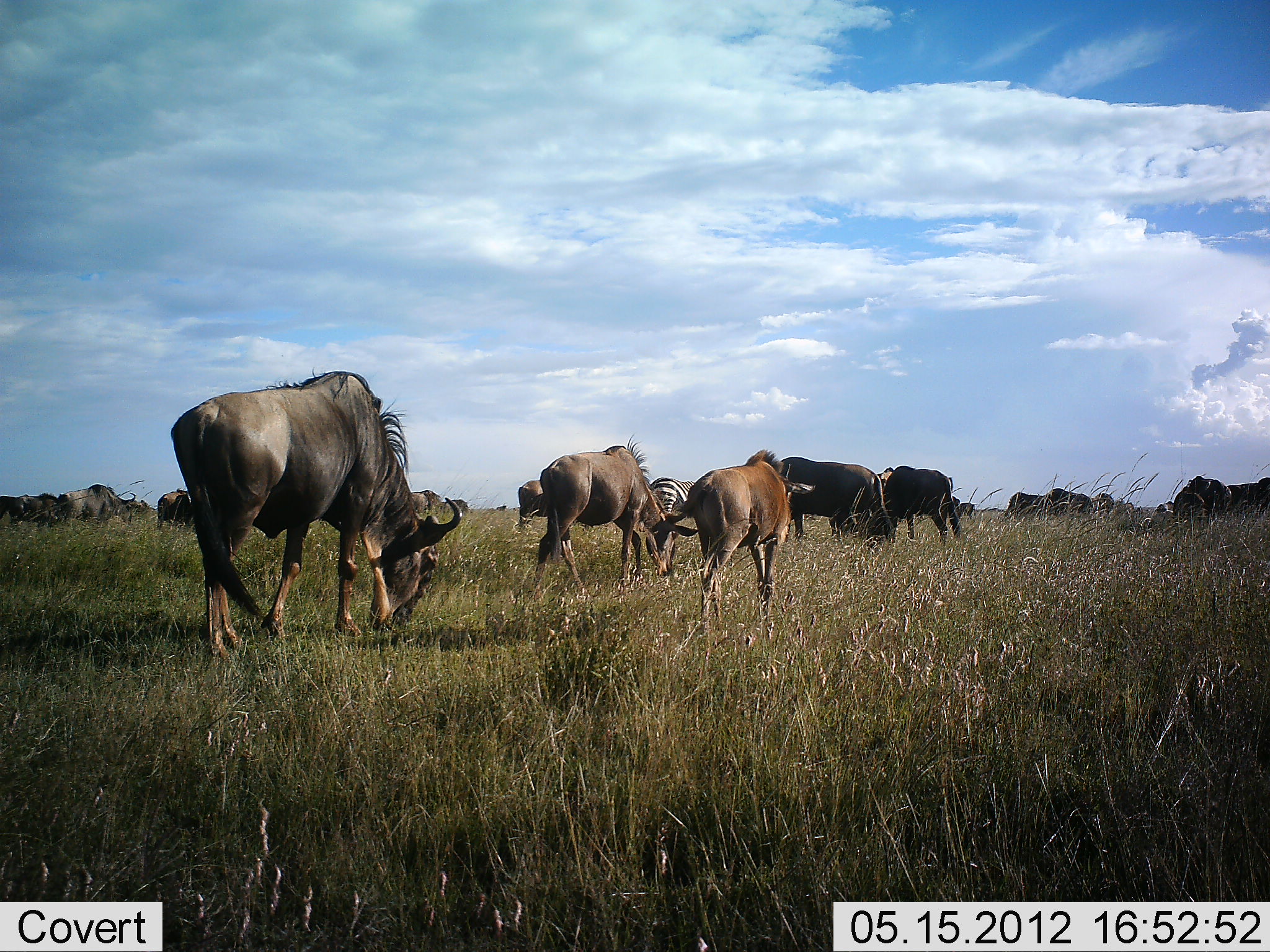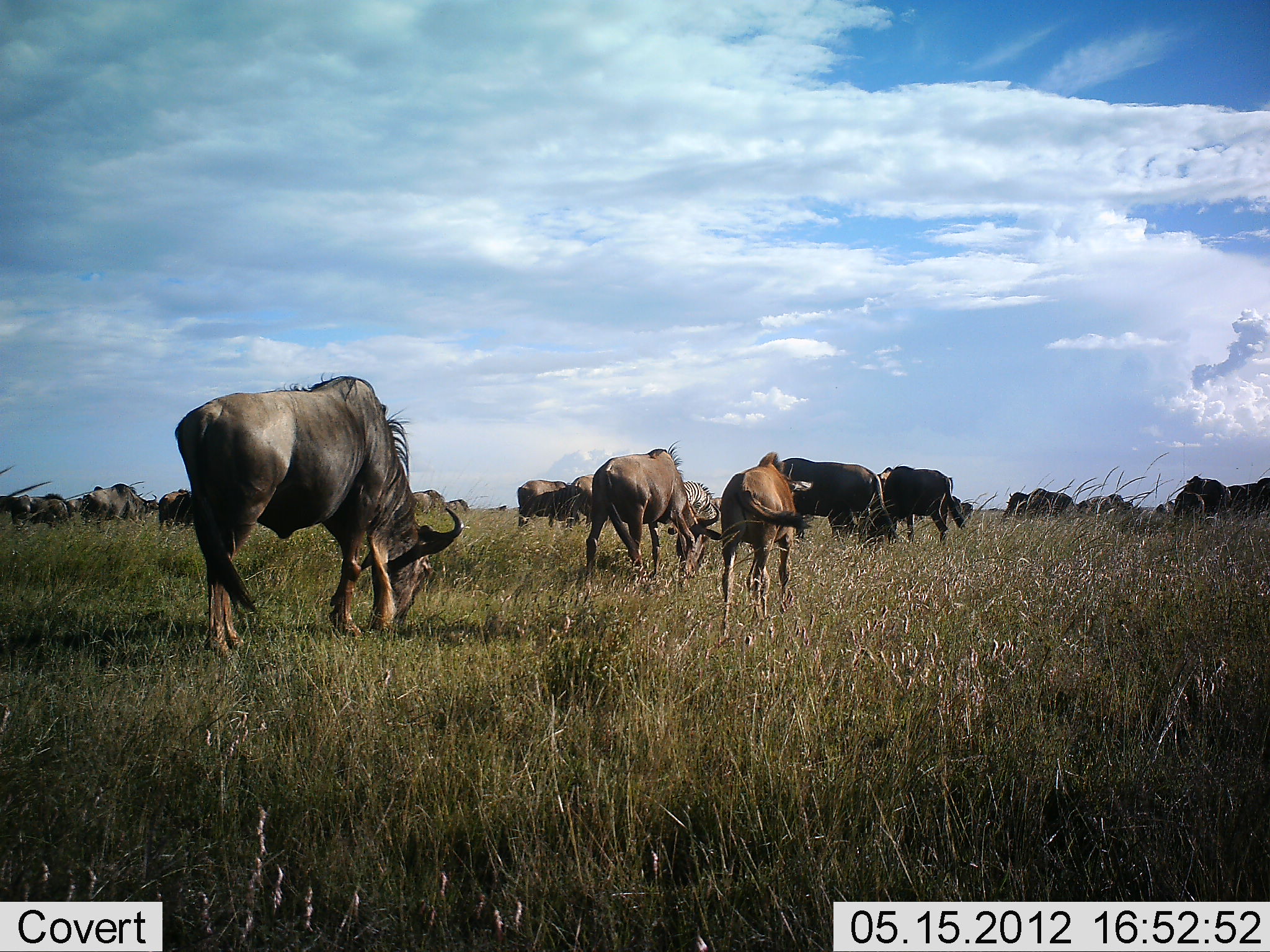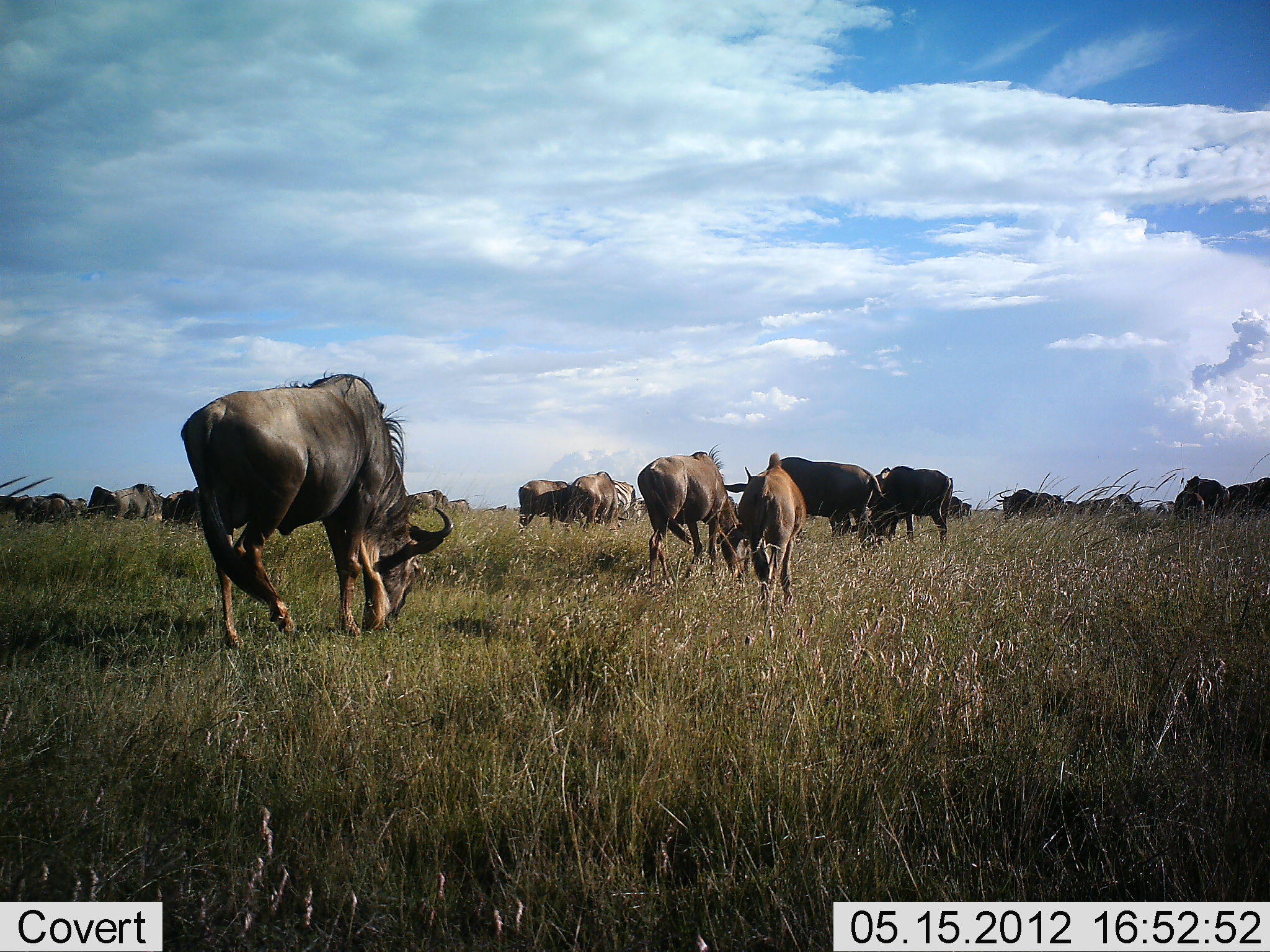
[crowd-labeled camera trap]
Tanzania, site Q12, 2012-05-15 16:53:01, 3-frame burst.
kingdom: Animalia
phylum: Chordata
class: Mammalia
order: Artiodactyla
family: Bovidae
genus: Connochaetes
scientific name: Connochaetes taurinus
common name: blue wildebeest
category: wildebeest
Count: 11-50.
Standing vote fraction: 44%.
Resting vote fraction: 0%.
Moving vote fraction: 61%.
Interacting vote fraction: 0%.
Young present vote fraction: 28%.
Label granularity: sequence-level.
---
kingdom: Animalia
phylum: Chordata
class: Mammalia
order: Perissodactyla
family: Equidae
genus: Equus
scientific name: Equus quagga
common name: plains zebra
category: zebra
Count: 2.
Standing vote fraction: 36%.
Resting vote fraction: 0%.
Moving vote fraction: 0%.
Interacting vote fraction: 0%.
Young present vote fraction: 0%.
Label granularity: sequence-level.